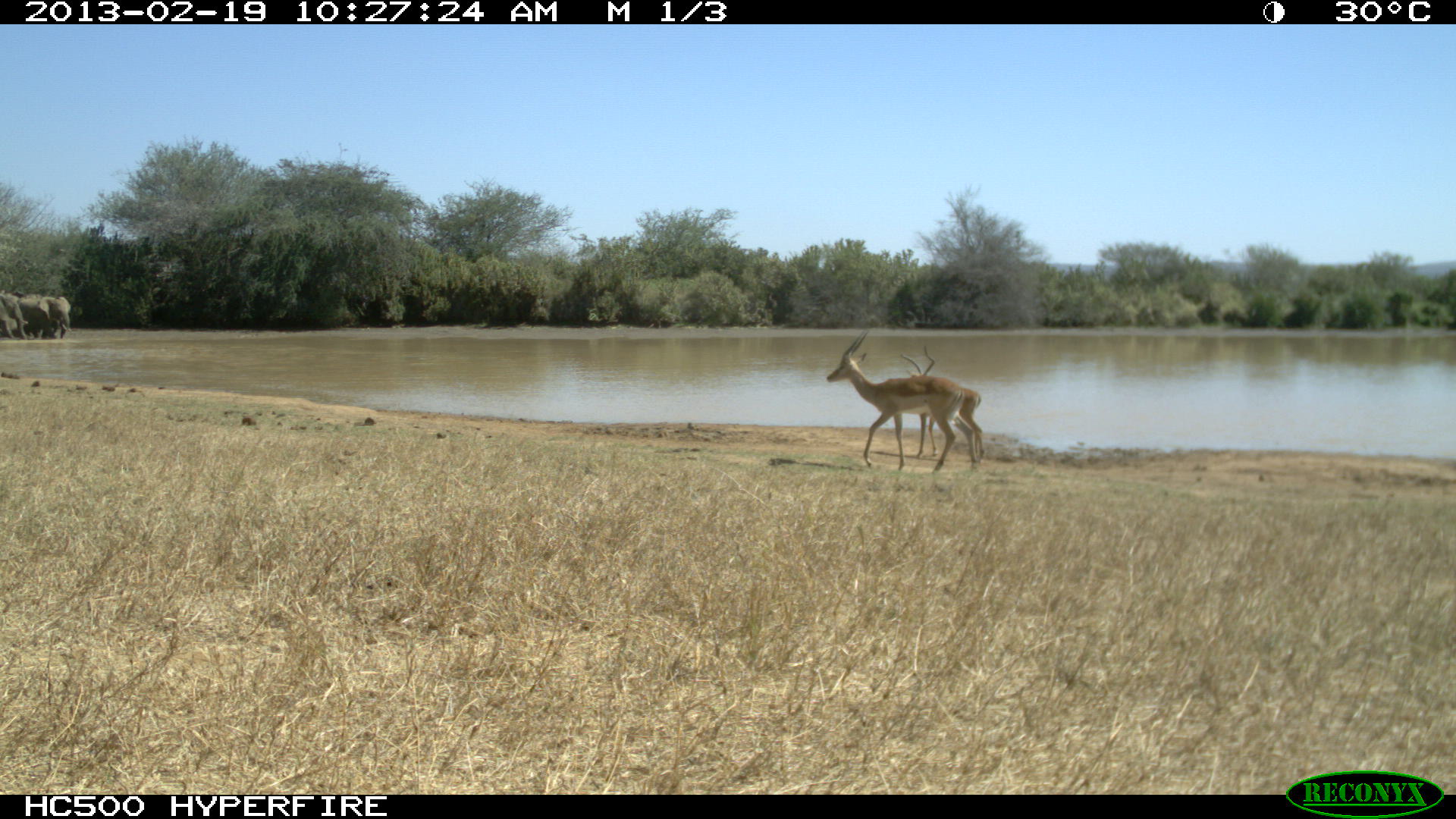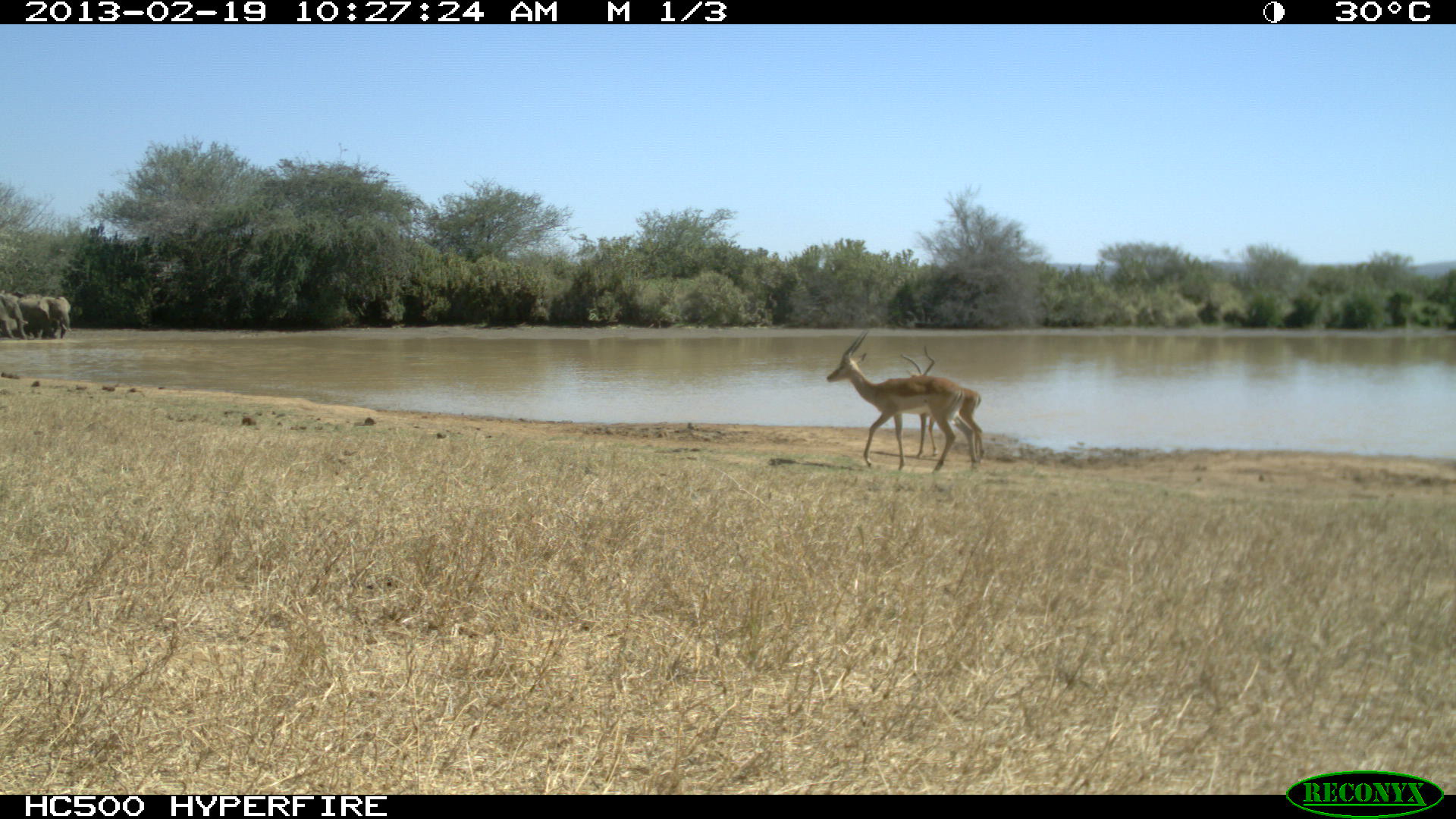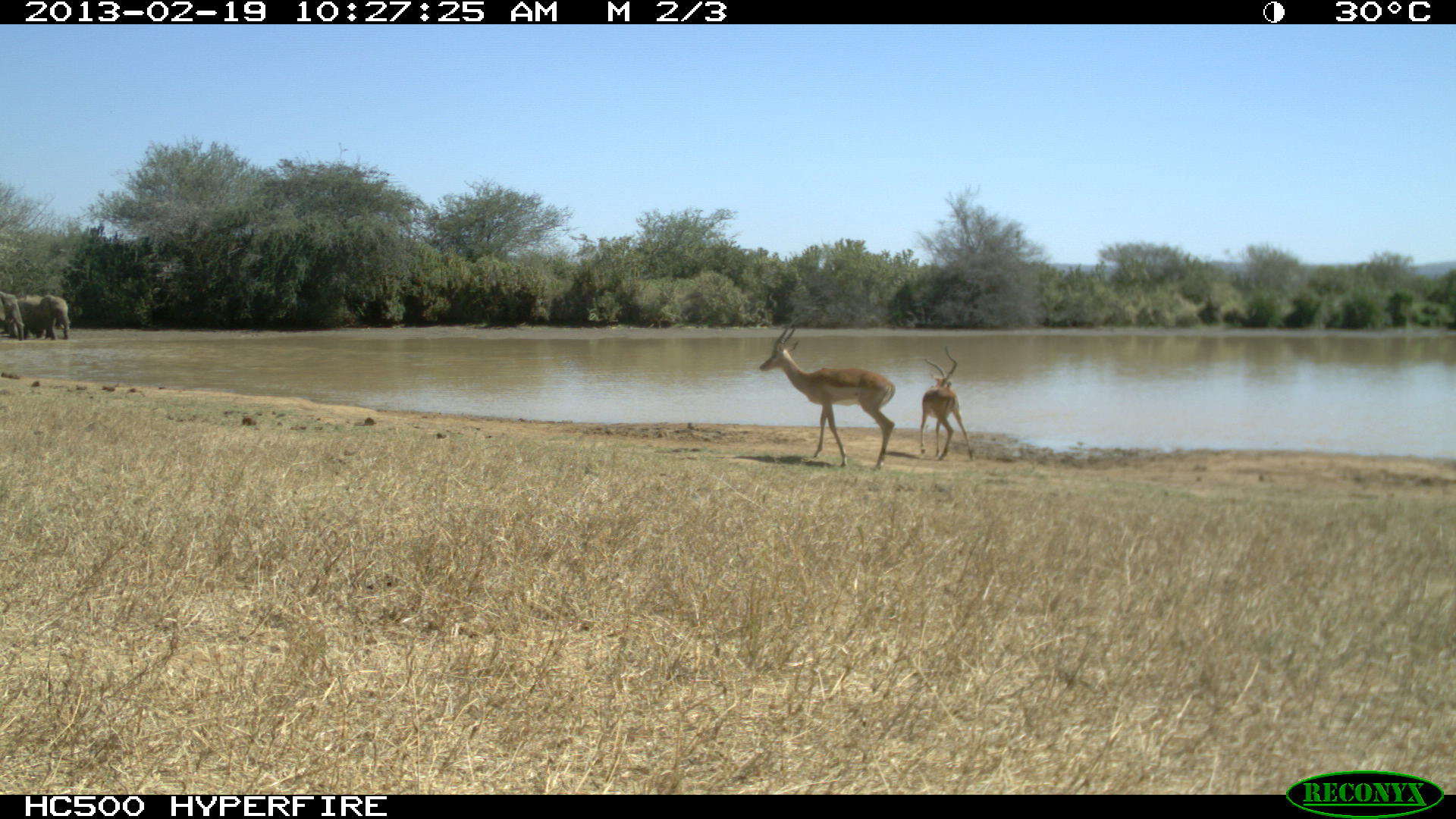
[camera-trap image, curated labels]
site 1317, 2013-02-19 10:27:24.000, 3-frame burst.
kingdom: Animalia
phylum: Chordata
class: Mammalia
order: Proboscidea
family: Elephantidae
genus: Loxodonta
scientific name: Loxodonta africana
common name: african bush elephant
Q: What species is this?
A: Loxodonta africana (african bush elephant).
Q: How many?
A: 2.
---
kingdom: Animalia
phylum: Chordata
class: Mammalia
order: Artiodactyla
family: Bovidae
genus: Aepyceros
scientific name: Aepyceros melampus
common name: impala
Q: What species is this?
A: Aepyceros melampus (impala).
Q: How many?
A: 2.